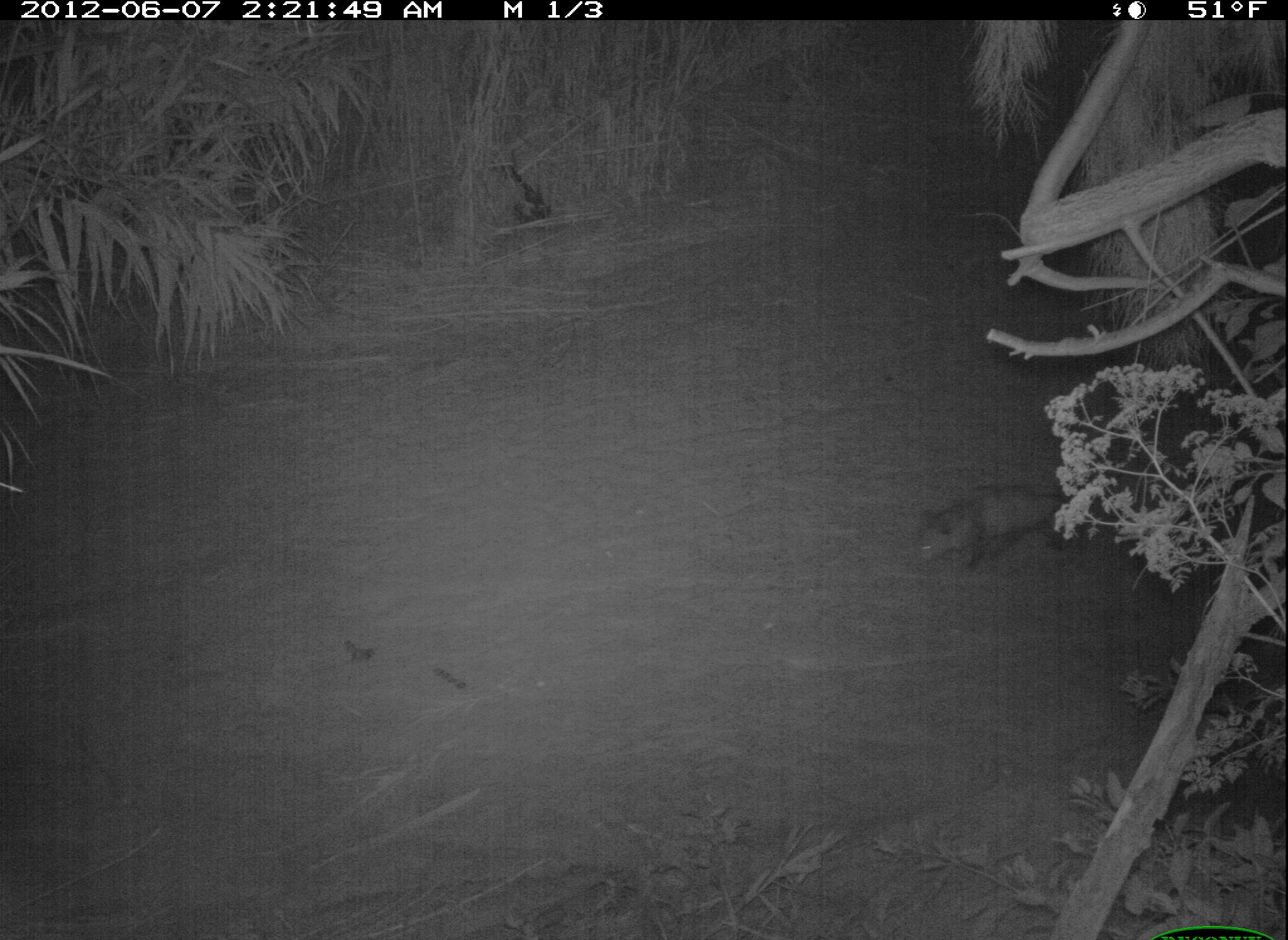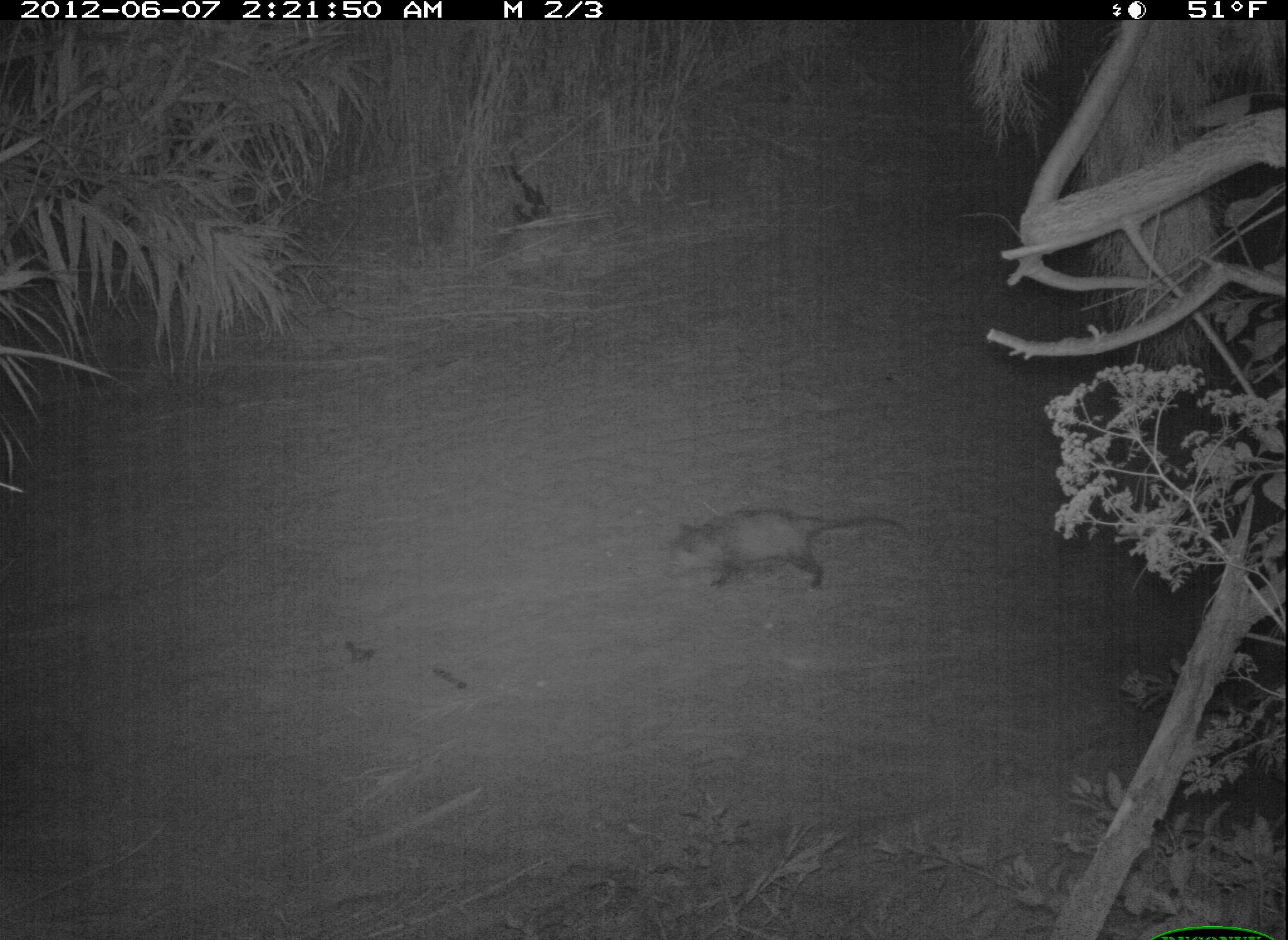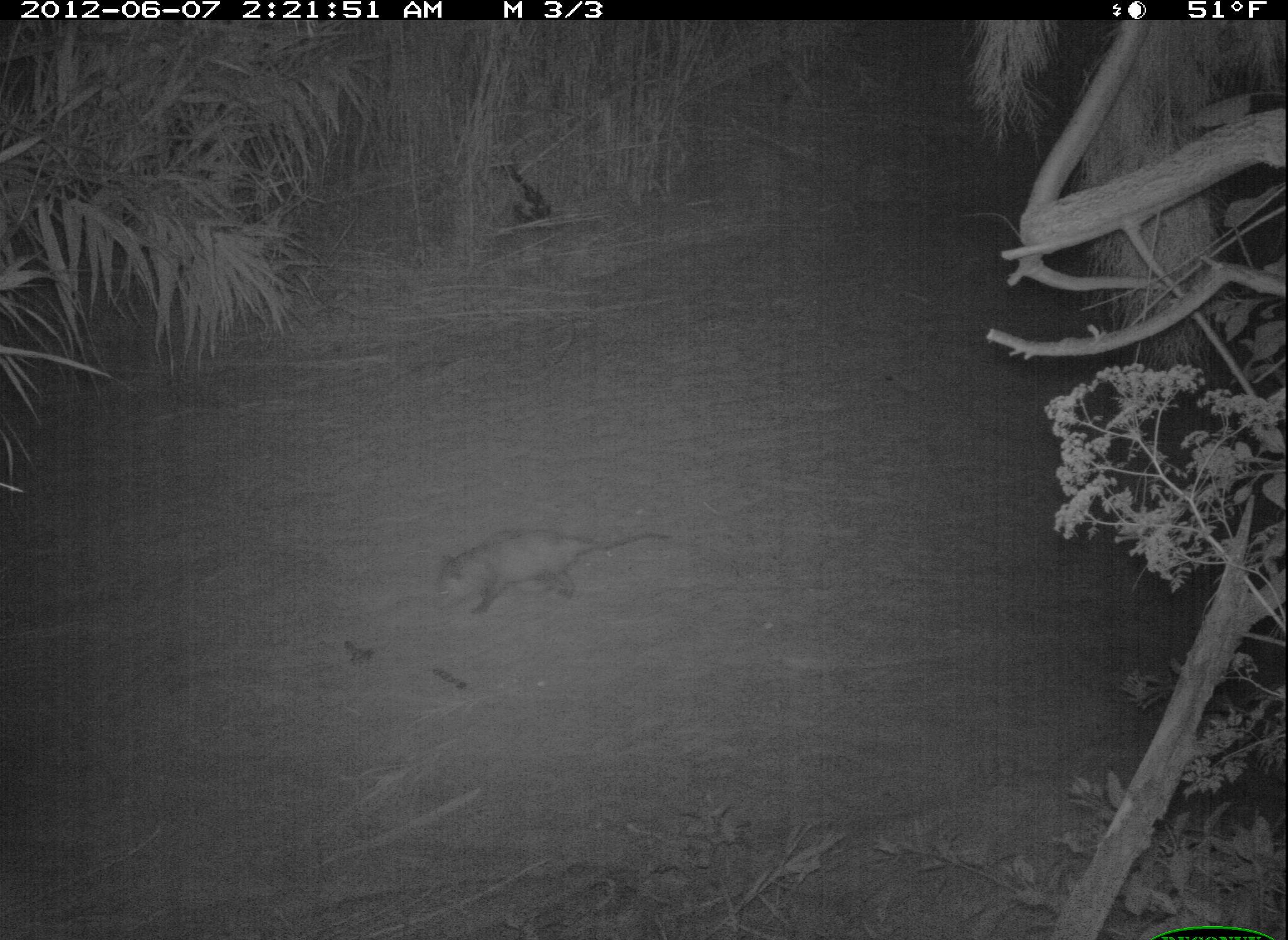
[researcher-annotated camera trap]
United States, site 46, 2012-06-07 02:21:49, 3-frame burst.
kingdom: Animalia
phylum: Chordata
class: Mammalia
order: Didelphimorphia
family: Didelphidae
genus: Didelphis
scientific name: Didelphis virginiana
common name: virginia opossum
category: opossum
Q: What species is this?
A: Opossum (virginia opossum) (Didelphis virginiana).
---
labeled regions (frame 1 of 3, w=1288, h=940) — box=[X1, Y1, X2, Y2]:
opossum: box=[913, 478, 1124, 586]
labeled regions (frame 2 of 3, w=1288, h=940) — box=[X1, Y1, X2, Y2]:
opossum: box=[655, 504, 924, 601]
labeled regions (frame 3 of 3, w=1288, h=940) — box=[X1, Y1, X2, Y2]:
opossum: box=[417, 517, 673, 610]